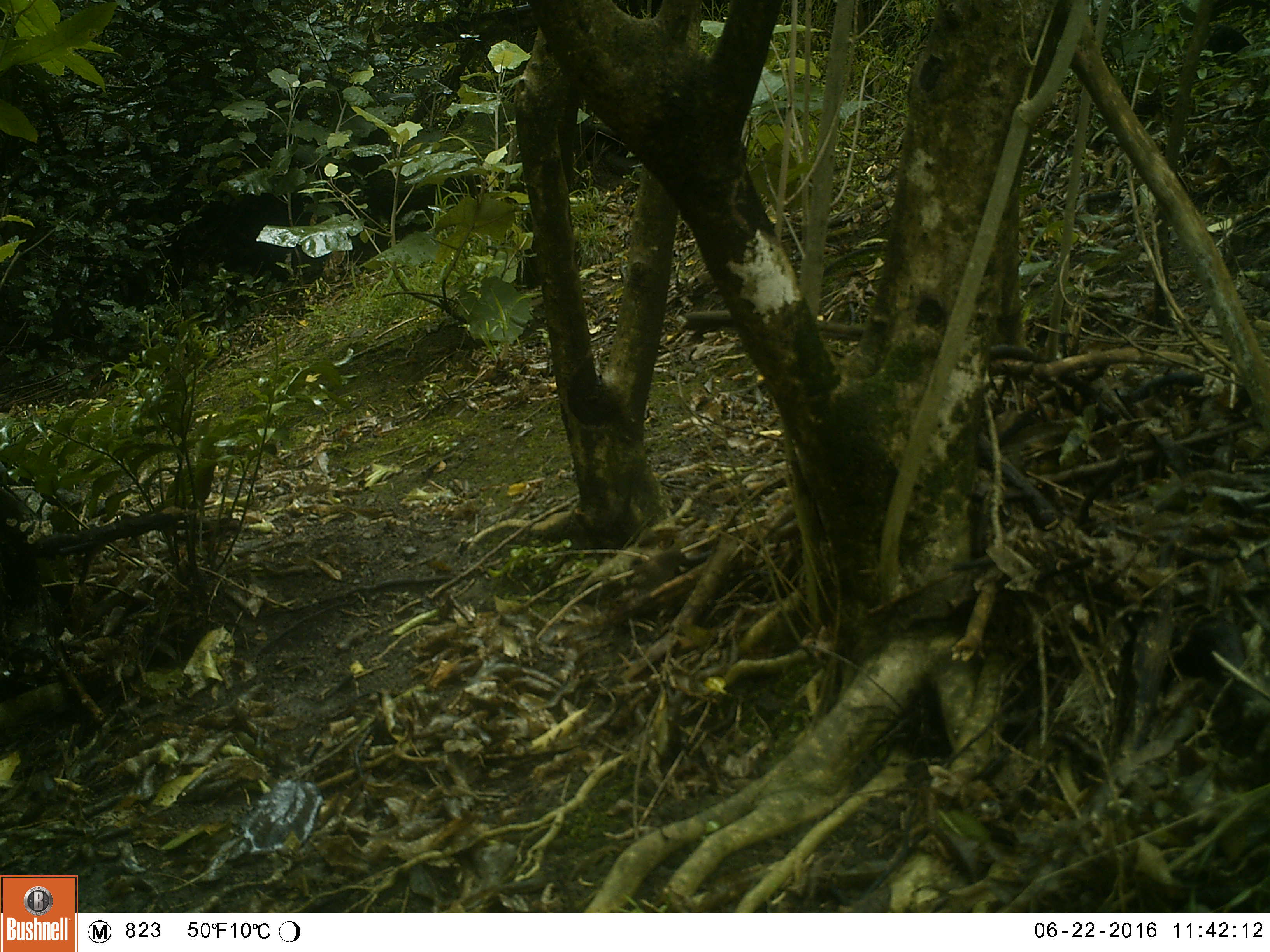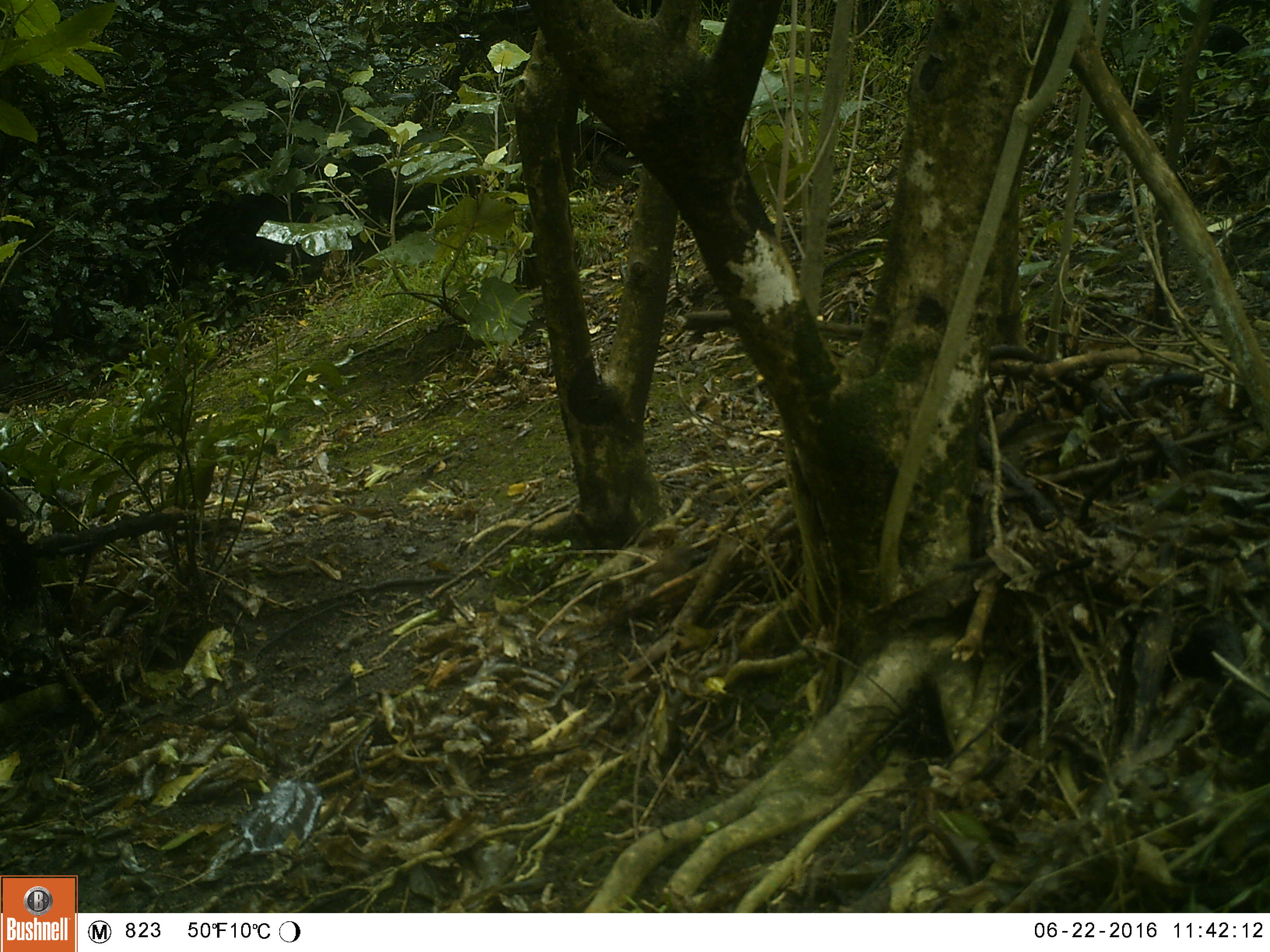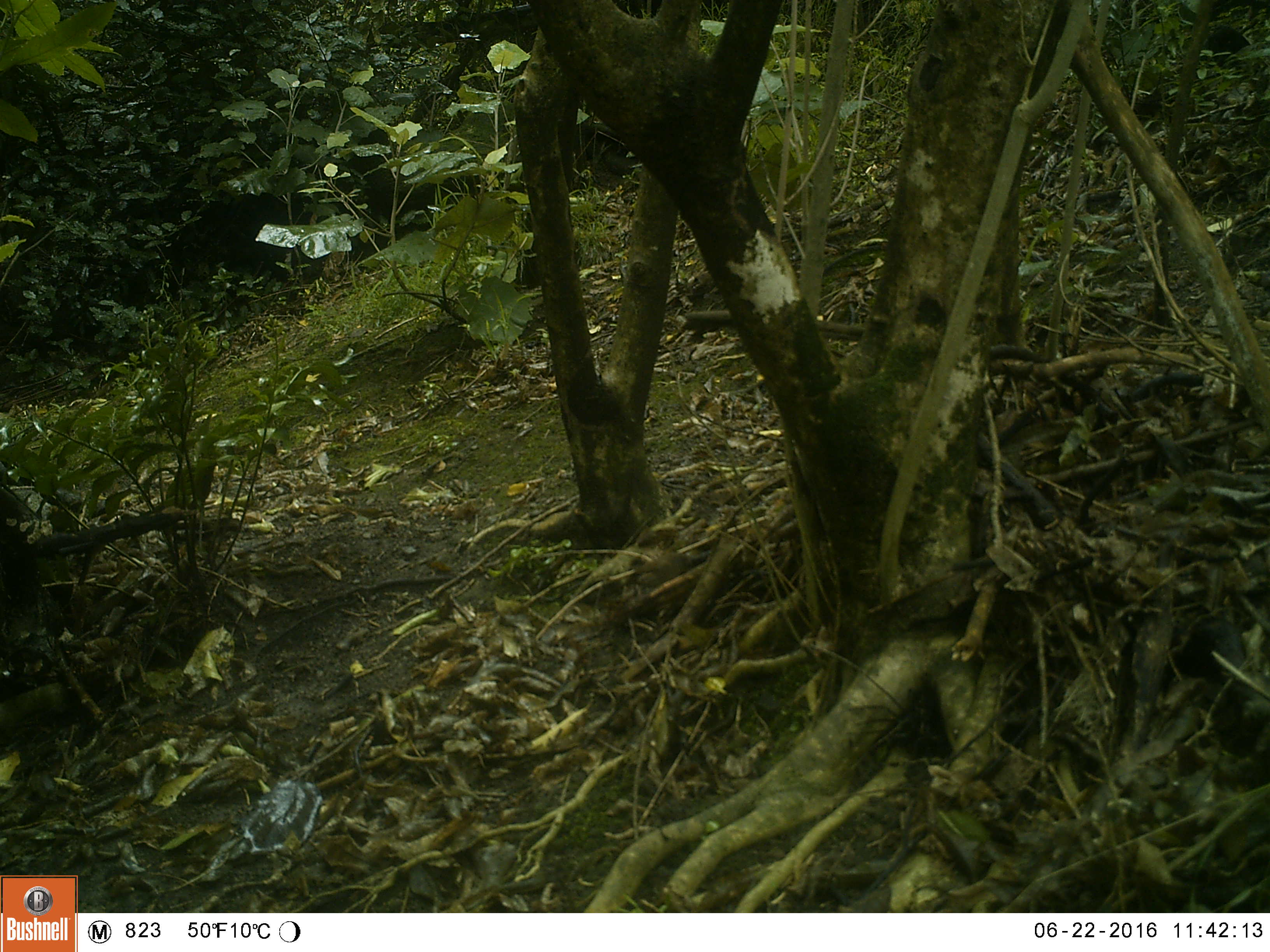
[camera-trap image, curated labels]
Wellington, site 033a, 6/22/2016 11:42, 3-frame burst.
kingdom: Animalia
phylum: Chordata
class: Aves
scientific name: Aves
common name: bird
Bird (Aves).